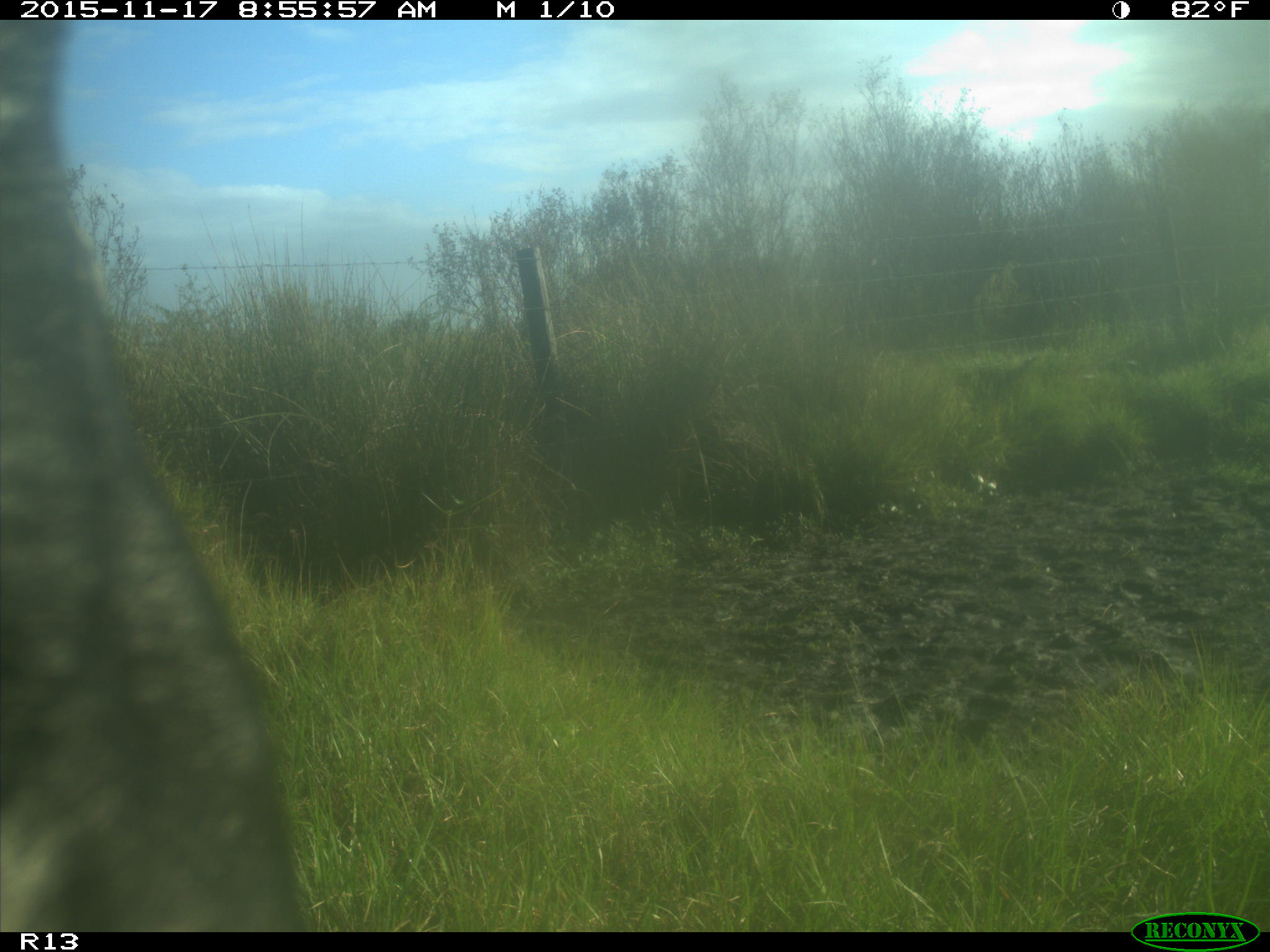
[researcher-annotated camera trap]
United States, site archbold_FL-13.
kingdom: Animalia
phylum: Chordata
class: Mammalia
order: Artiodactyla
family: Bovidae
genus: Bos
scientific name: Bos taurus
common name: domestic cow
Bos taurus (domestic cow).